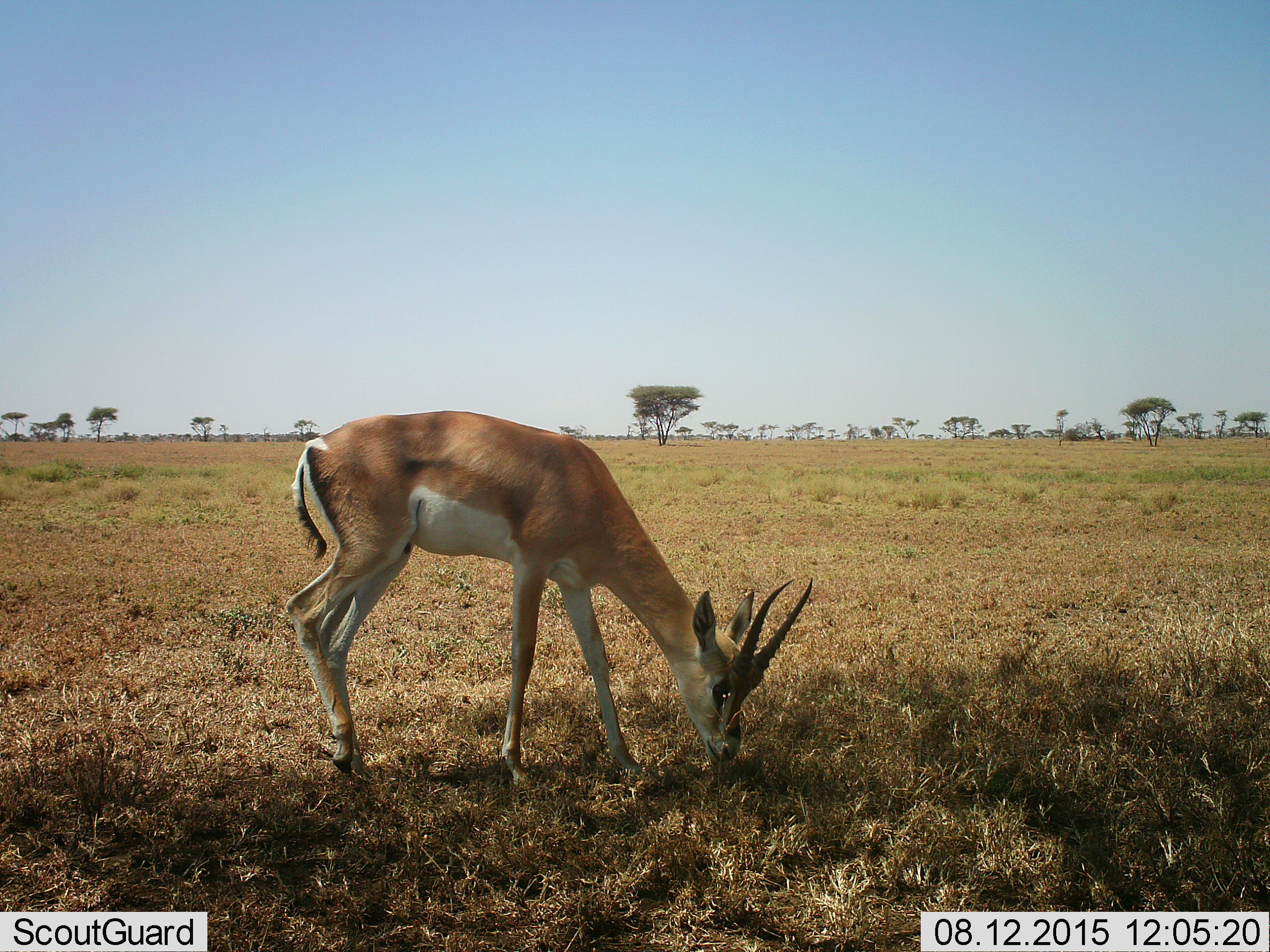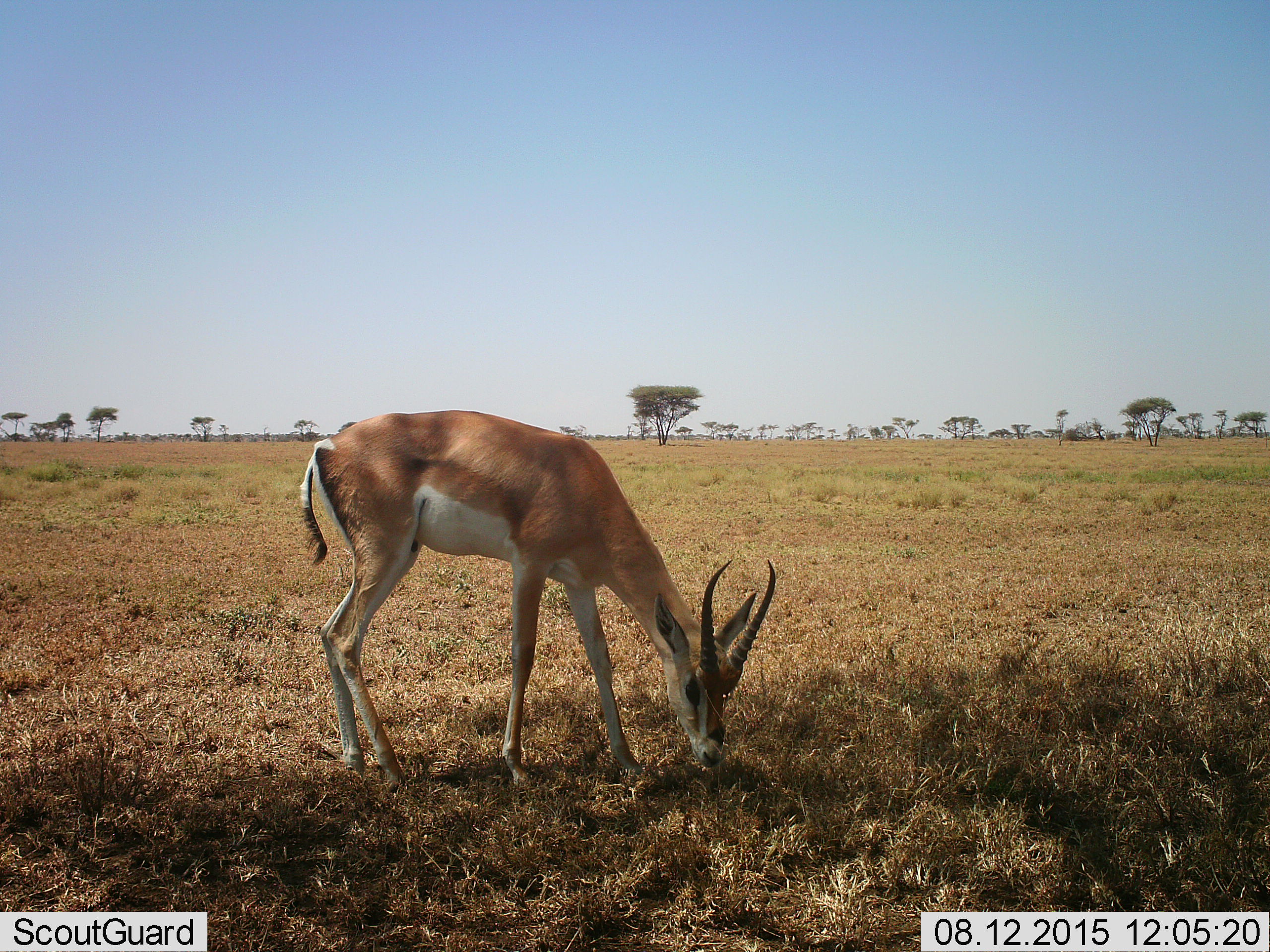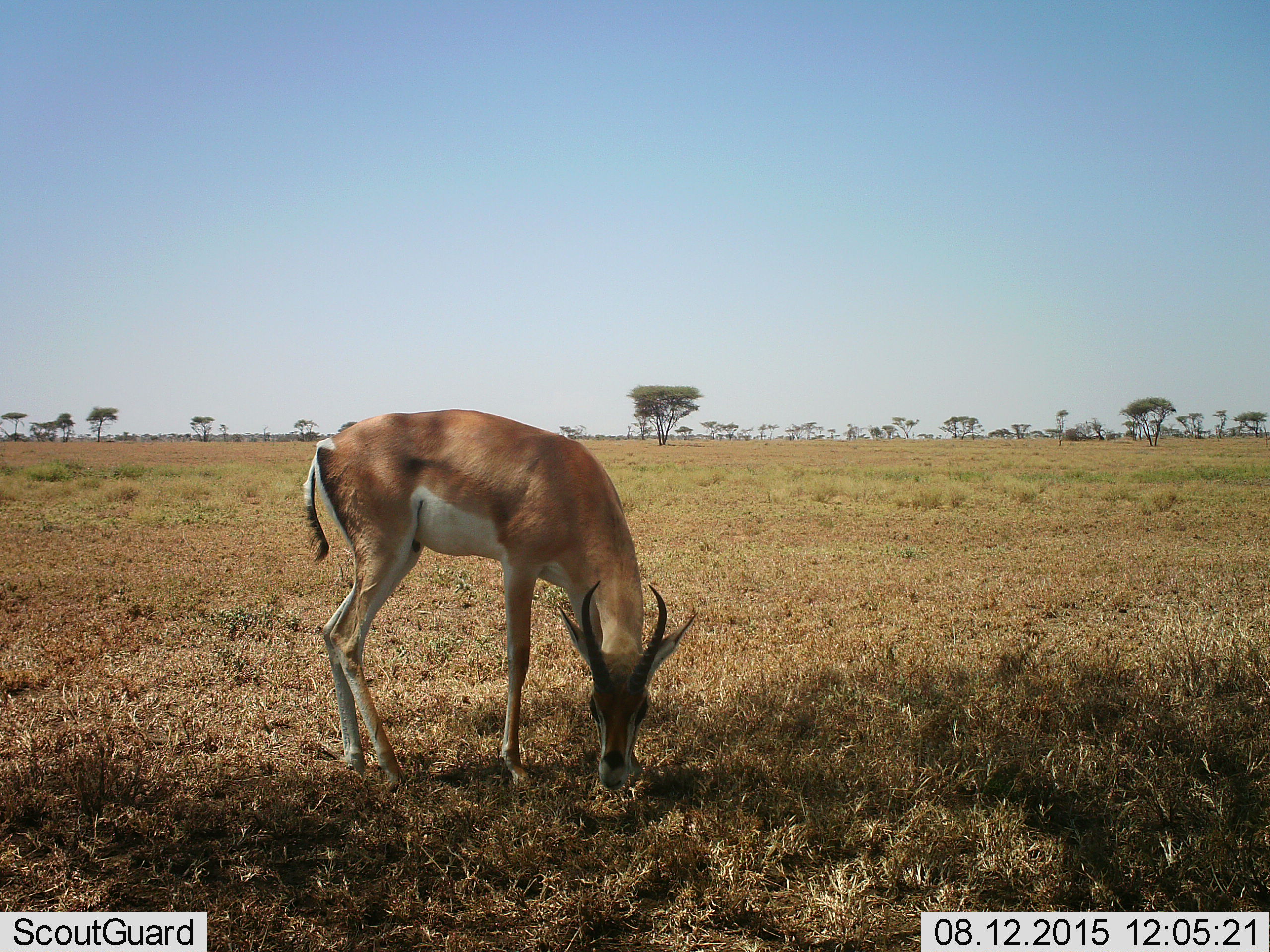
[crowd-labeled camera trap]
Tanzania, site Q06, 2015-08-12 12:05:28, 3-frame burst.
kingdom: Animalia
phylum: Chordata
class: Mammalia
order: Artiodactyla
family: Bovidae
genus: Nanger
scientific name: Nanger granti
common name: grant's gazelle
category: gazellegrants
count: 1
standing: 43%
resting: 0%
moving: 0%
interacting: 0%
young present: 0%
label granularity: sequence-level